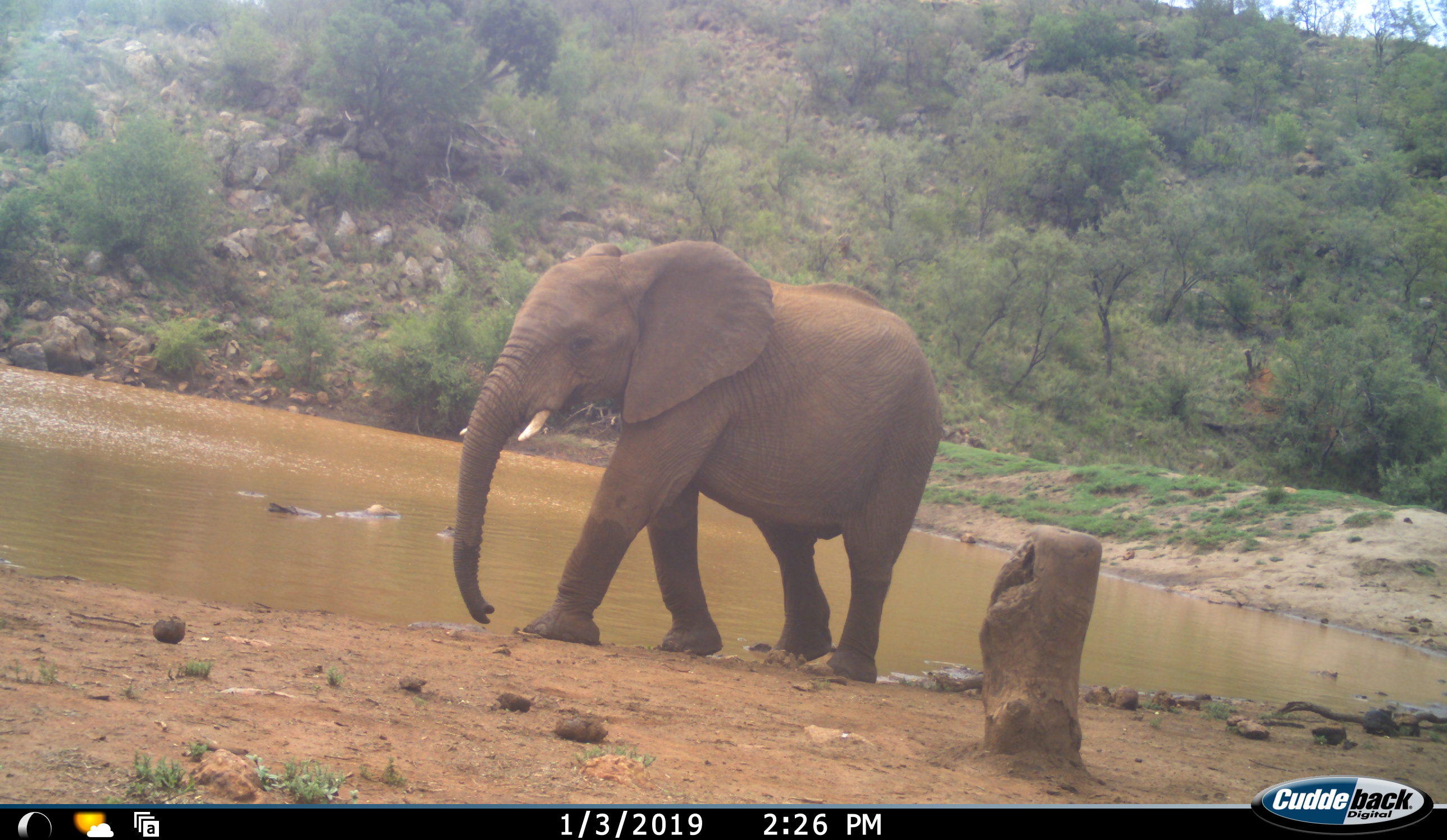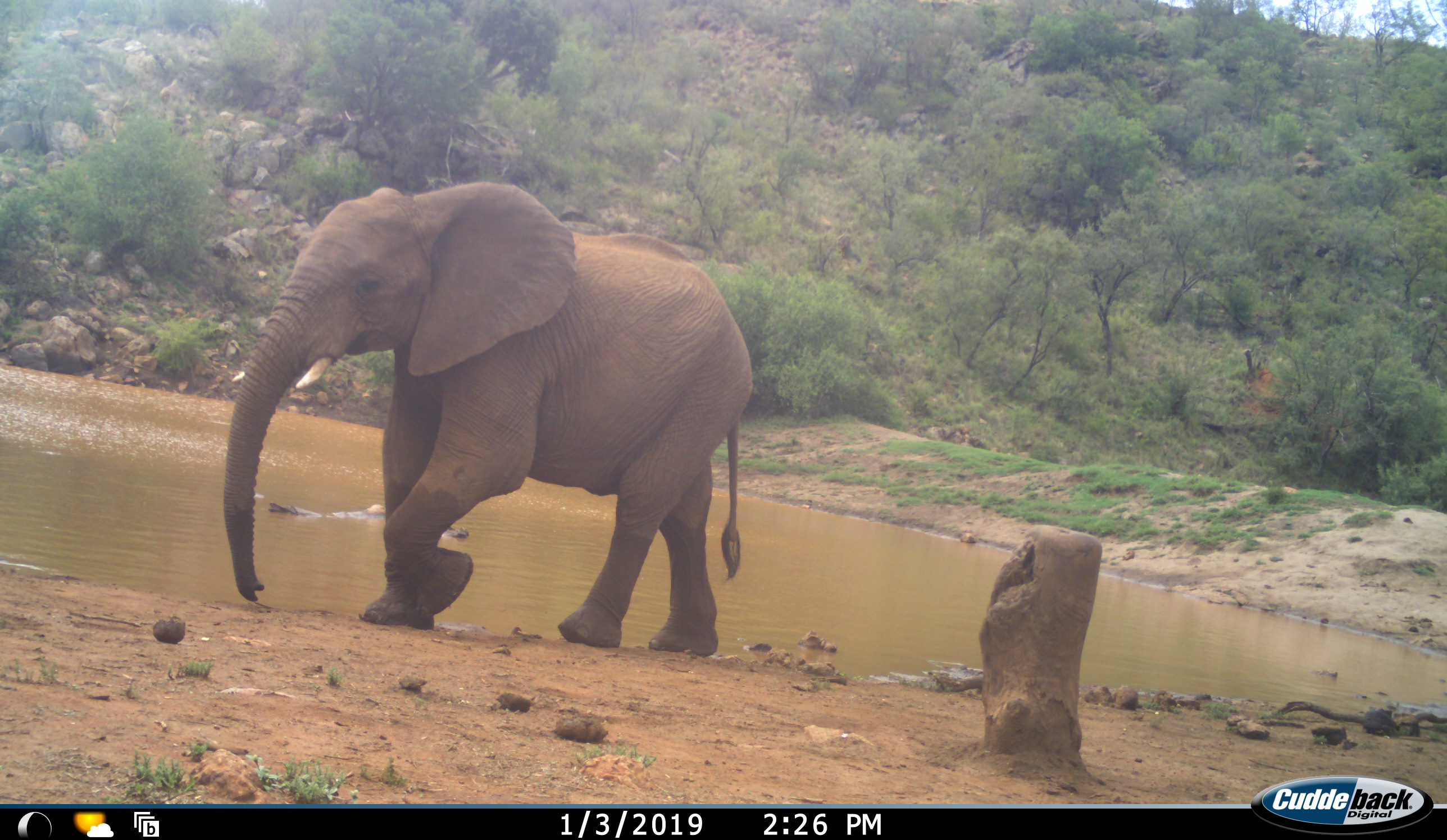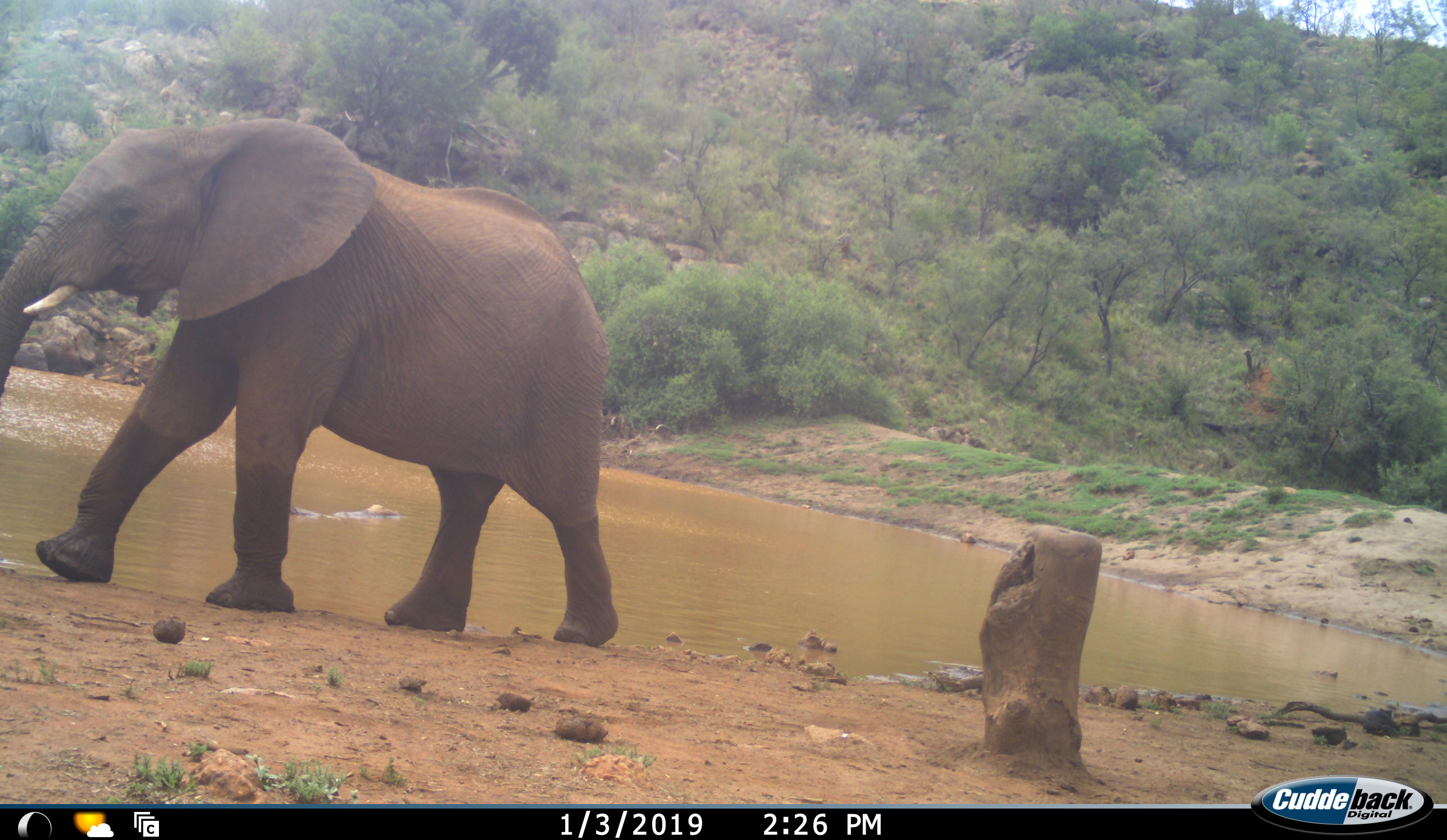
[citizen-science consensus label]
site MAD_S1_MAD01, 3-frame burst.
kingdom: Animalia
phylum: Chordata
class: Mammalia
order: Proboscidea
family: Elephantidae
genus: Loxodonta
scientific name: Loxodonta africana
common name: african bush elephant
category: elephant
Elephant (african bush elephant) (Loxodonta africana), count 1. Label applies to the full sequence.